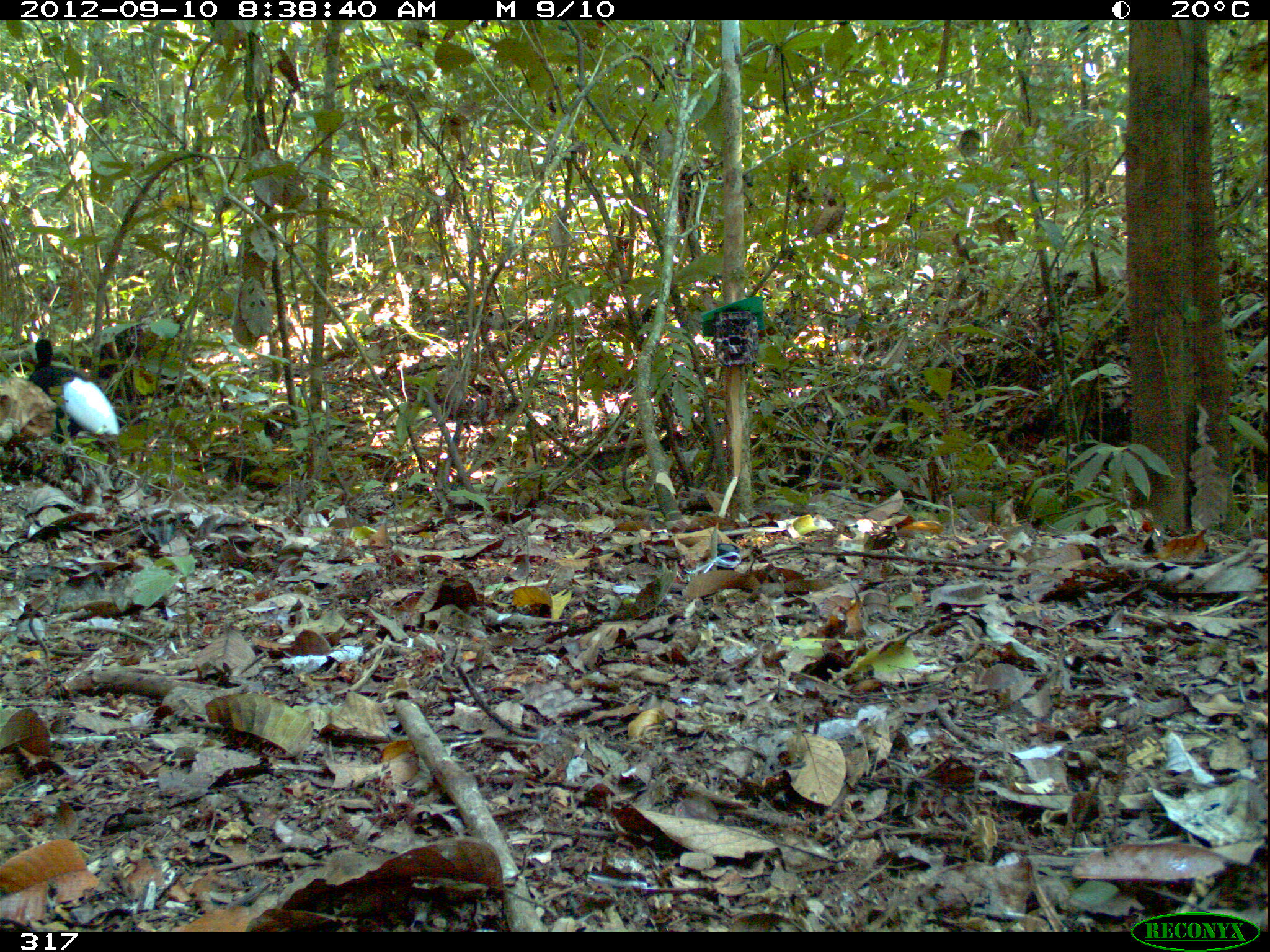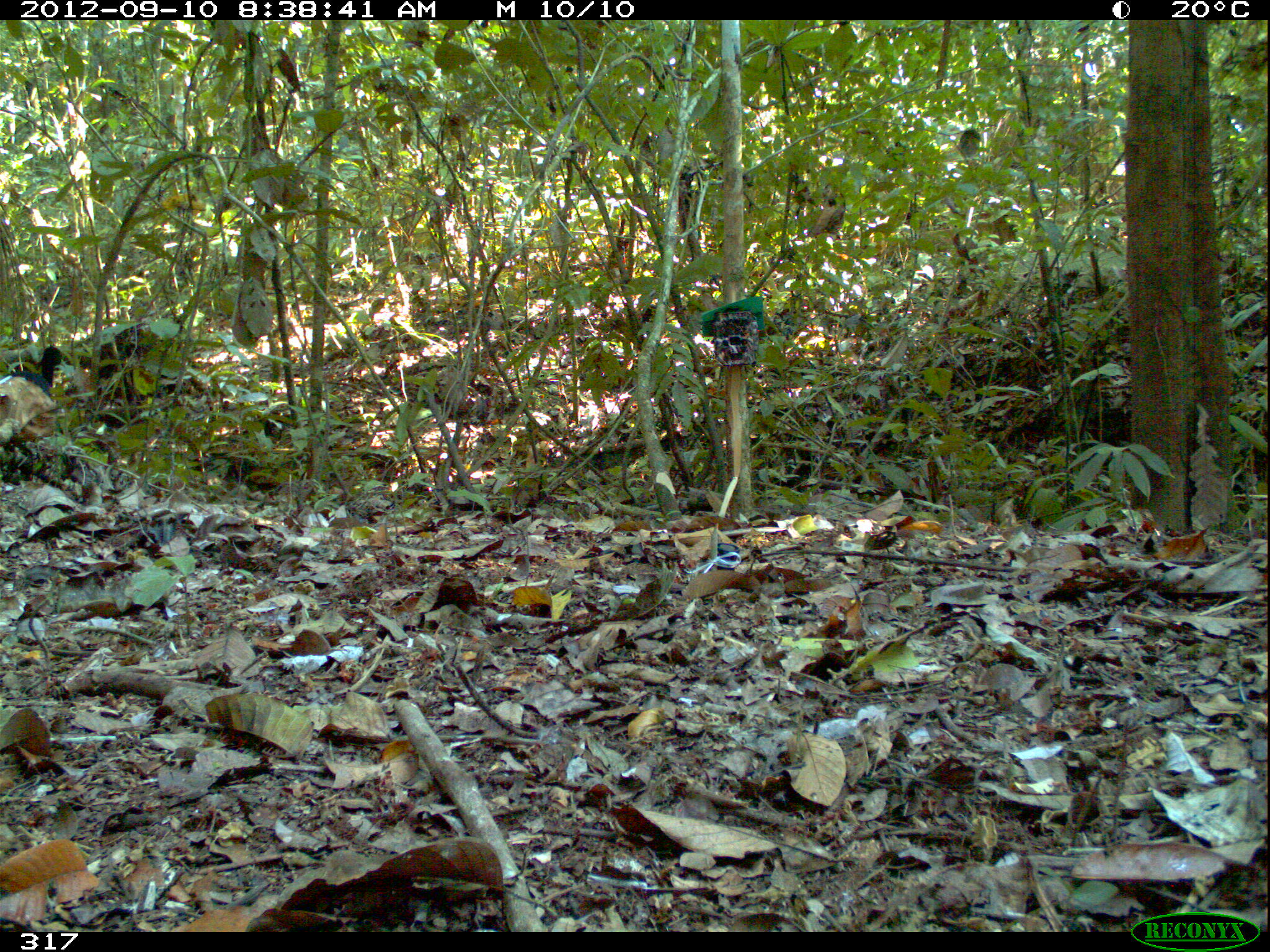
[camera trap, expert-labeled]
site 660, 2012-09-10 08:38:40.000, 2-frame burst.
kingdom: Animalia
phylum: Chordata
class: Aves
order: Gruiformes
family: Psophiidae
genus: Psophia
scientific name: Psophia leucoptera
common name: pale-winged trumpeter